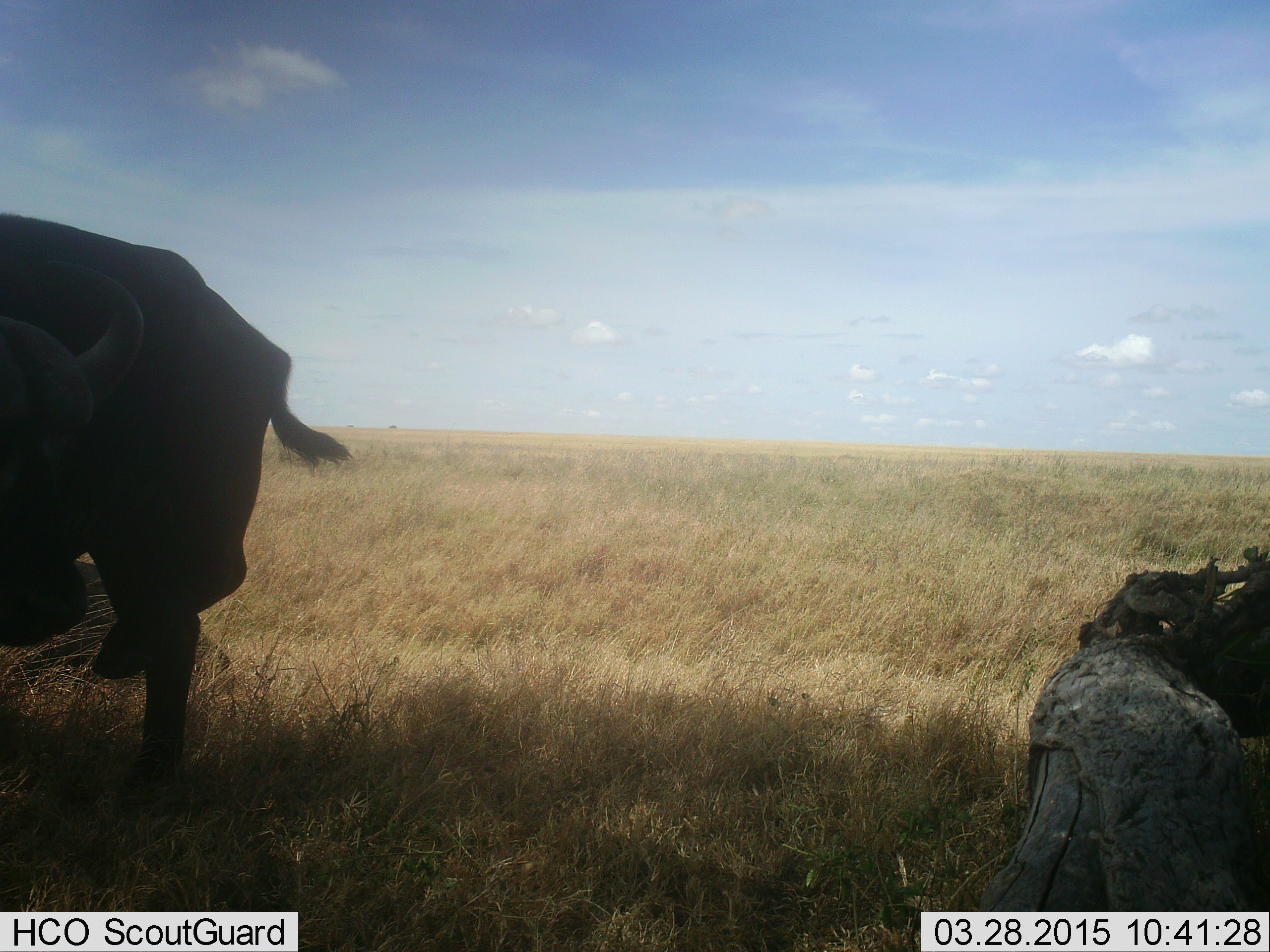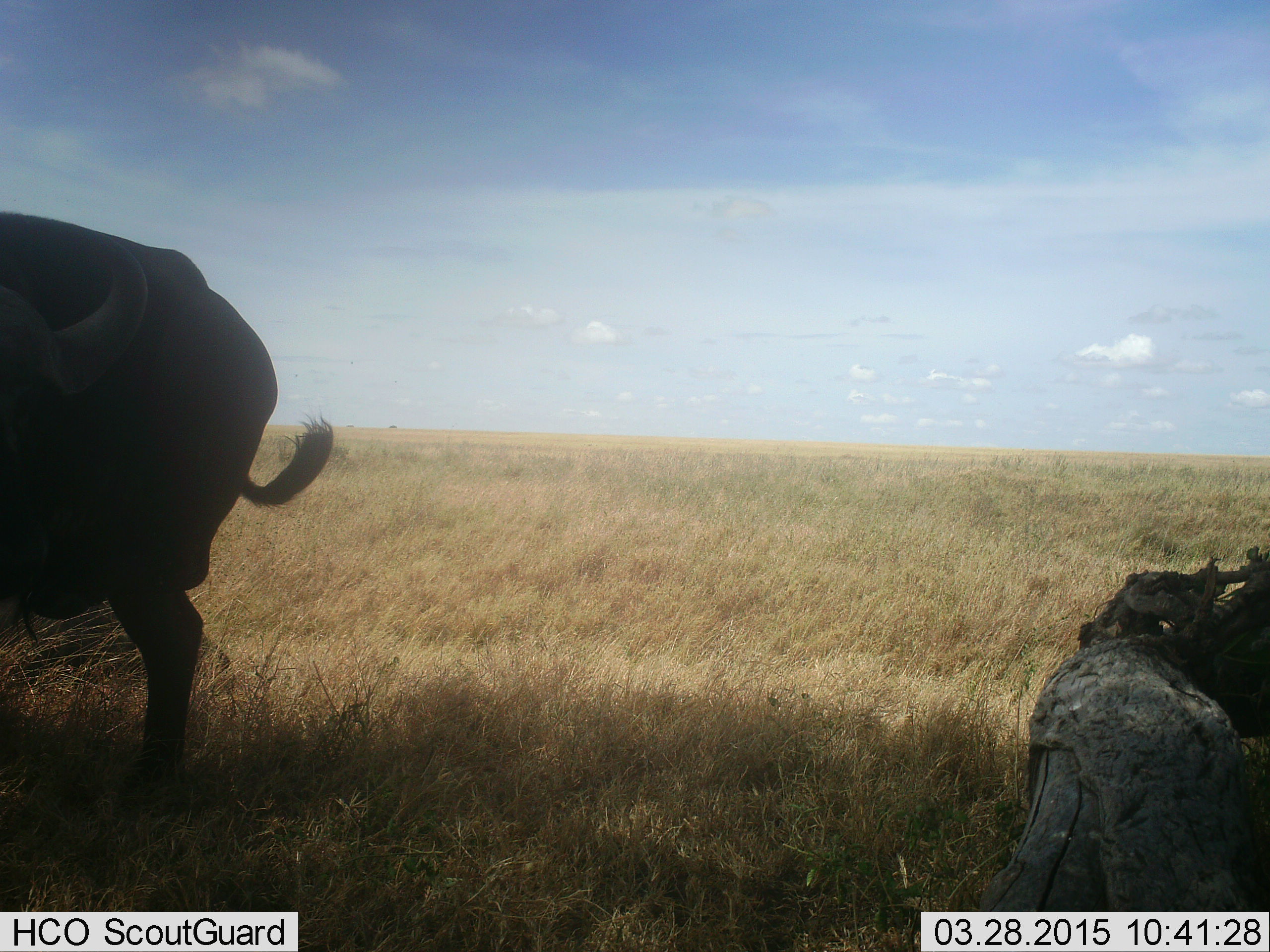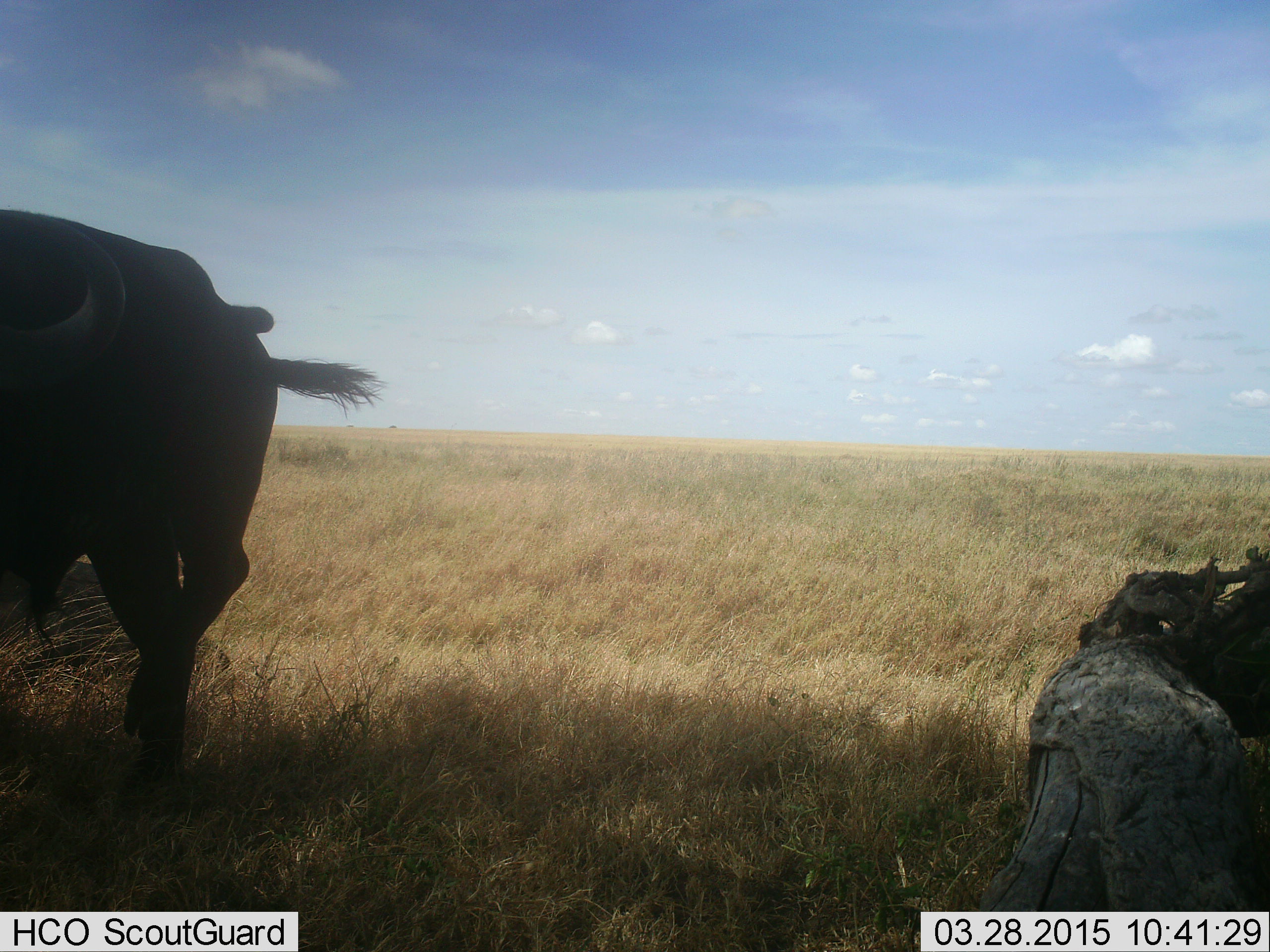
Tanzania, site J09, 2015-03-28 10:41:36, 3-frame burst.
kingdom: Animalia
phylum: Chordata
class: Mammalia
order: Artiodactyla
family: Bovidae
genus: Syncerus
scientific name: Syncerus caffer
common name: cape buffalo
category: buffalo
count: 1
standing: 90%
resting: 10%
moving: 10%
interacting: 0%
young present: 0%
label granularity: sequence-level